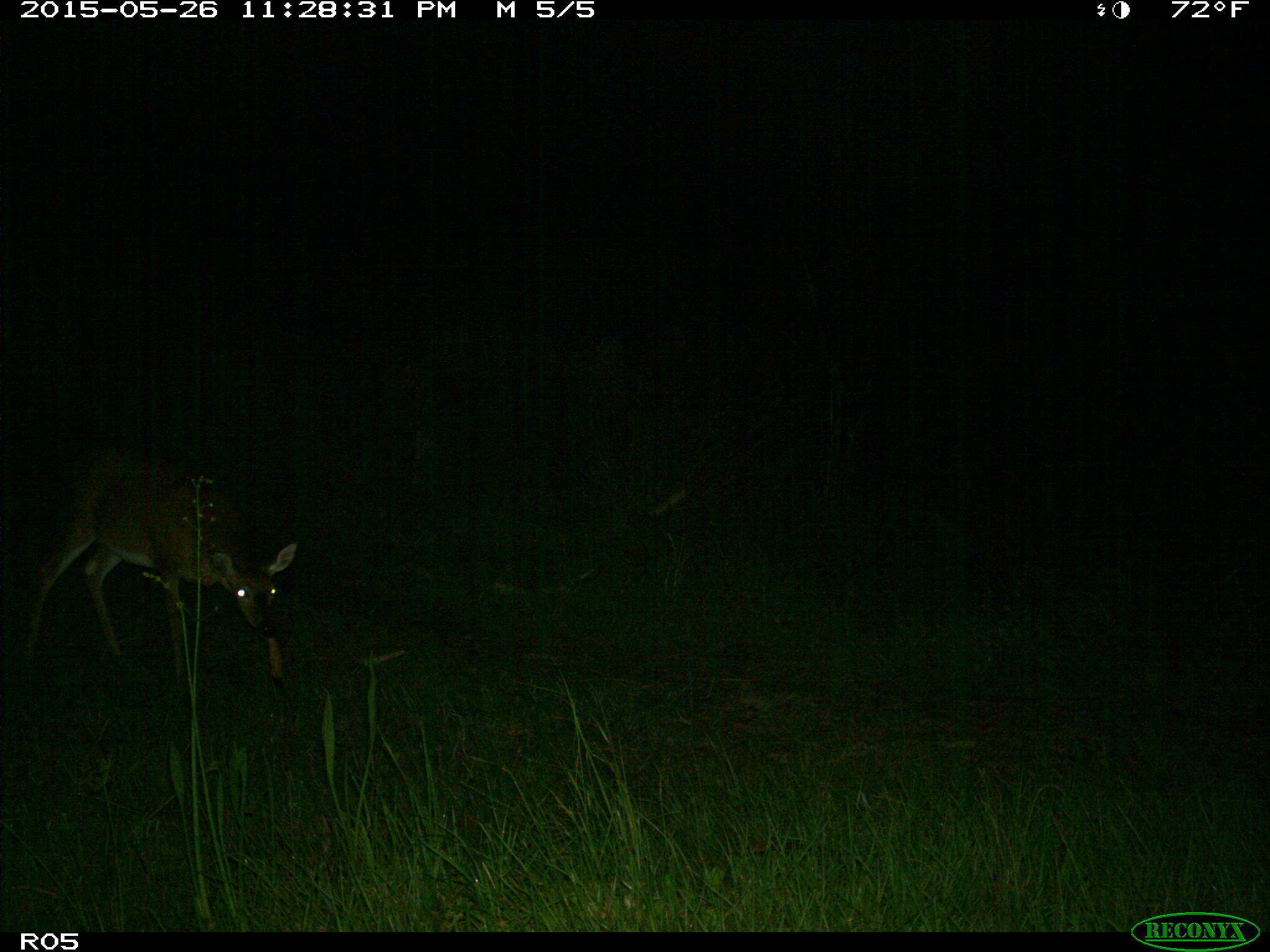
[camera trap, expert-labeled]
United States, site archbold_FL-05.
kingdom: Animalia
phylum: Chordata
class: Mammalia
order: Artiodactyla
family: Cervidae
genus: Odocoileus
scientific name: Odocoileus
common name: deer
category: unidentified deer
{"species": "unidentified deer (deer) (Odocoileus)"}